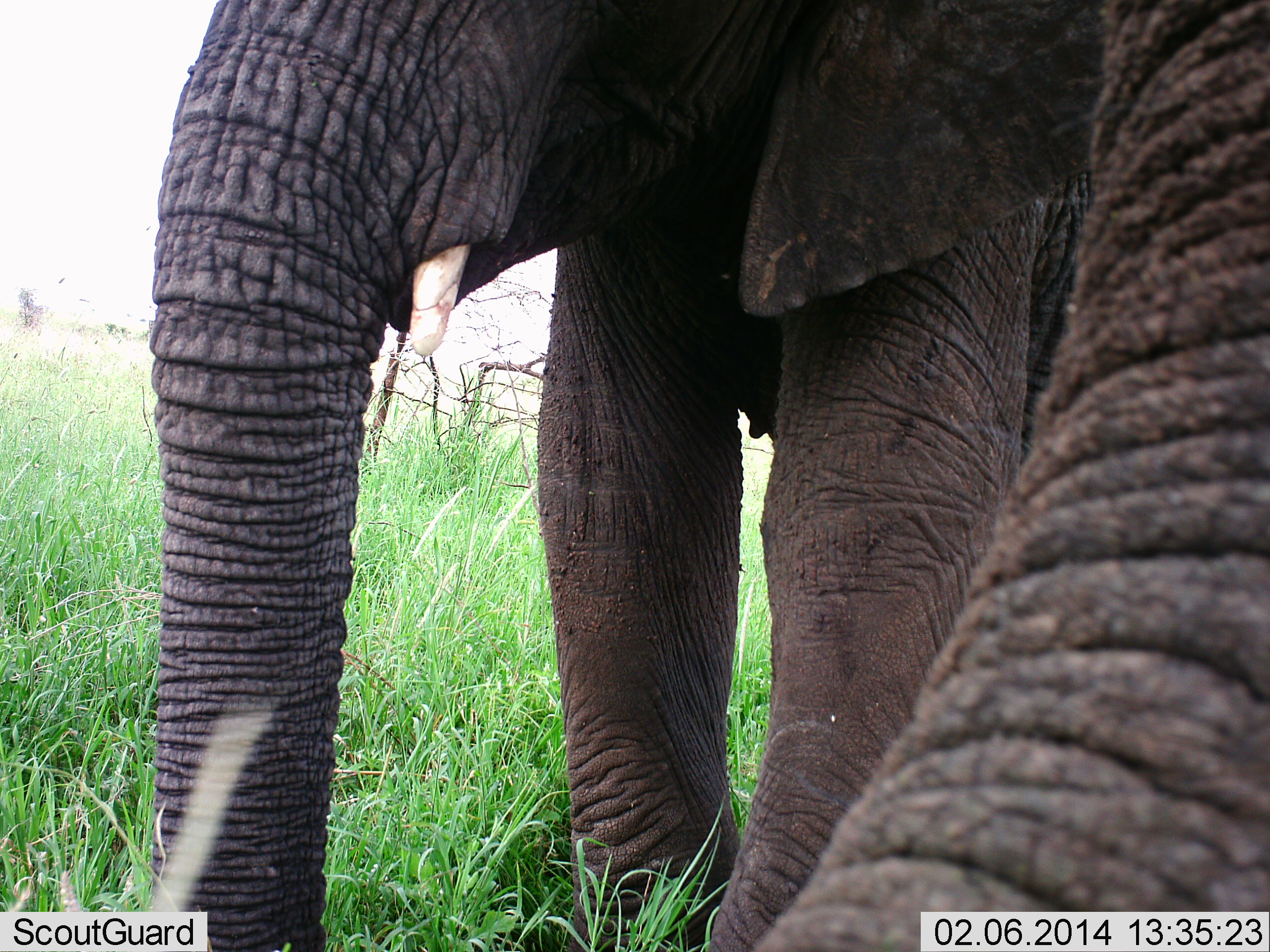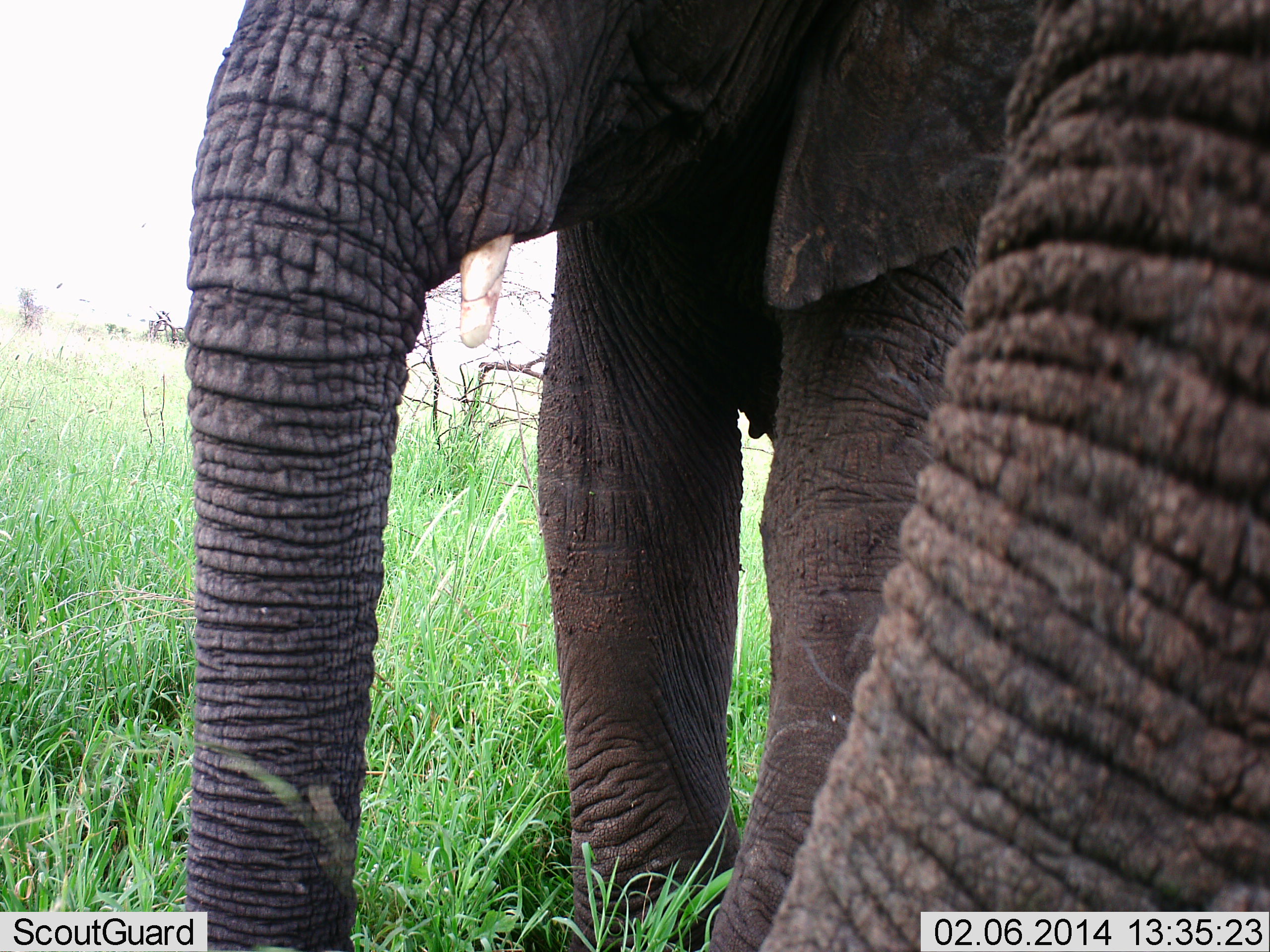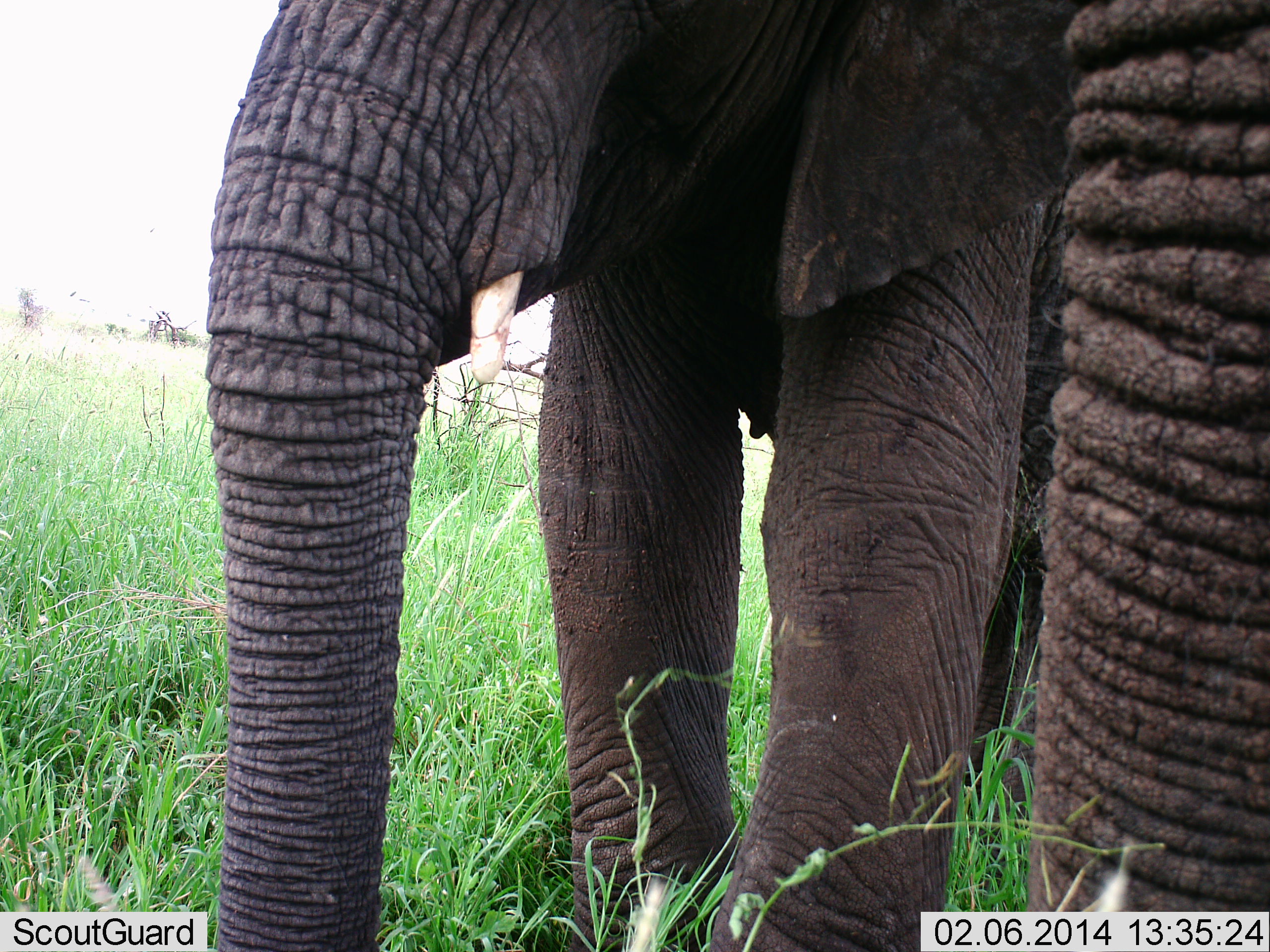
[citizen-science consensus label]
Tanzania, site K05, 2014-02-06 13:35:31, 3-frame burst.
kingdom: Animalia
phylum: Chordata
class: Mammalia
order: Proboscidea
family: Elephantidae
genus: Loxodonta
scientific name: Loxodonta africana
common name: african bush elephant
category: elephant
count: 2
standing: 70%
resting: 0%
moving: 0%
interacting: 0%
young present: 10%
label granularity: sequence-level